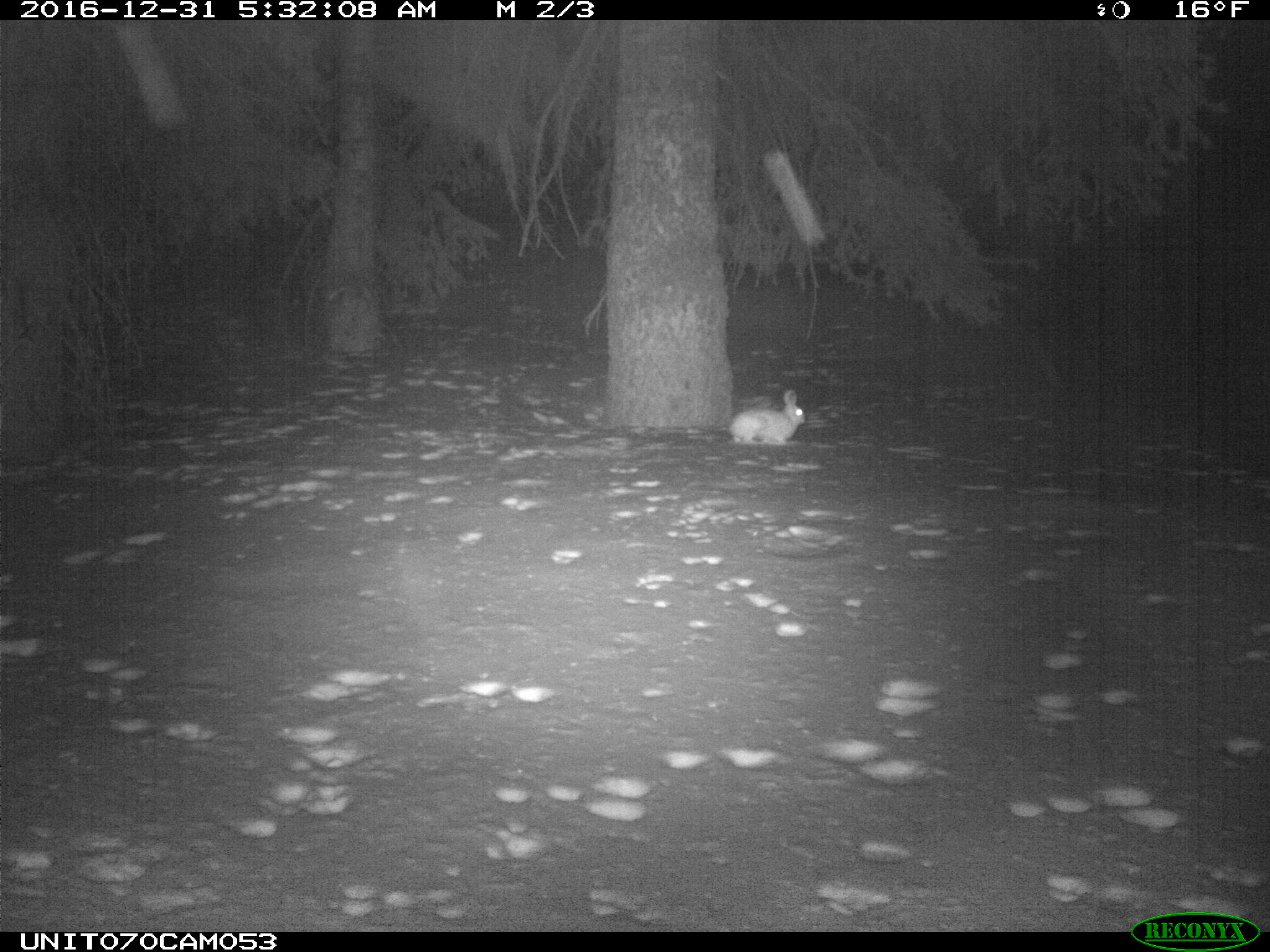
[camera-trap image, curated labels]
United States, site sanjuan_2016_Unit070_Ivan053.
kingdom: Animalia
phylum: Chordata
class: Mammalia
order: Lagomorpha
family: Leporidae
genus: Lepus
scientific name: Lepus americanus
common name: snowshoe hare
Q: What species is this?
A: Lepus americanus (snowshoe hare).